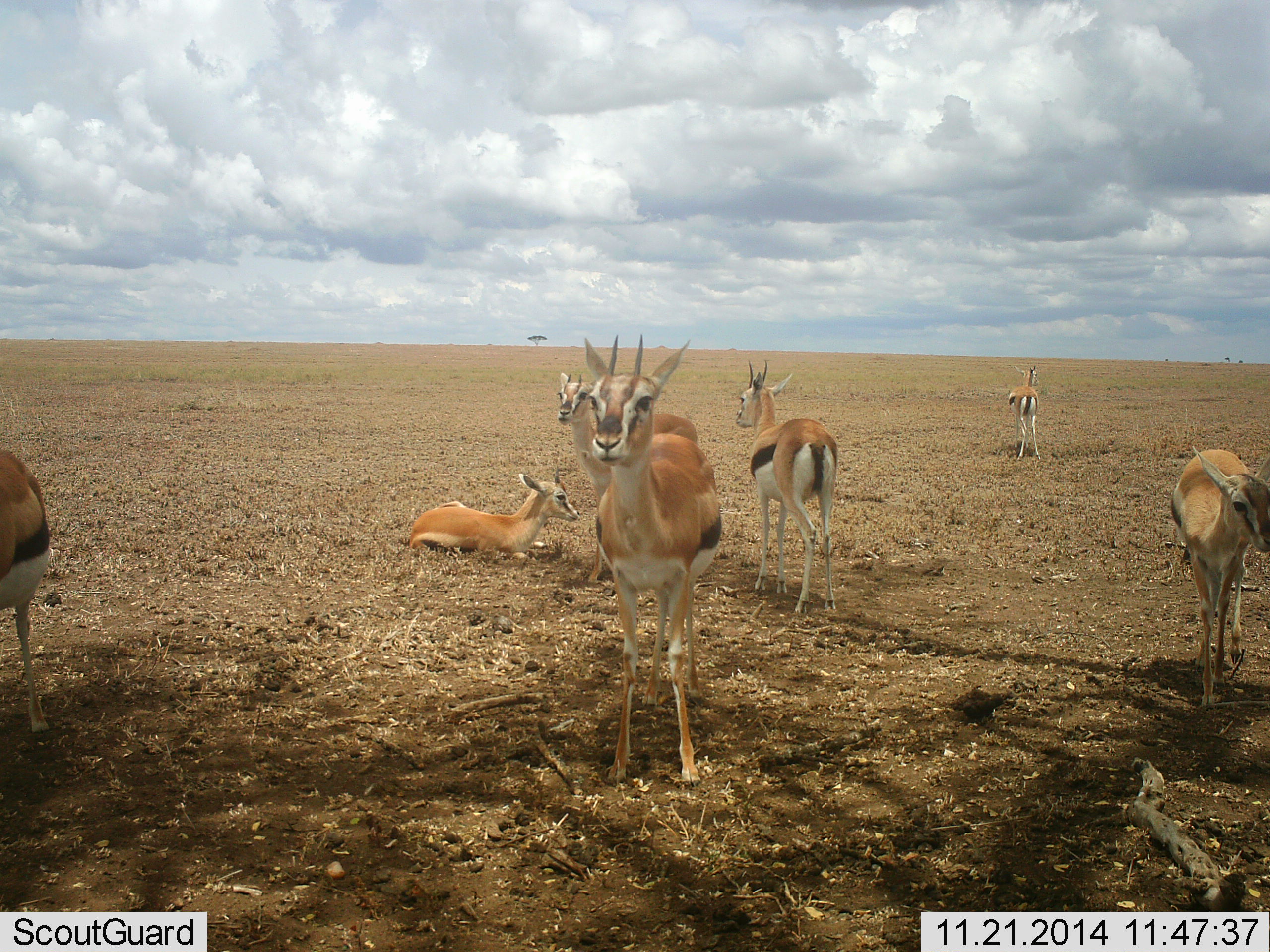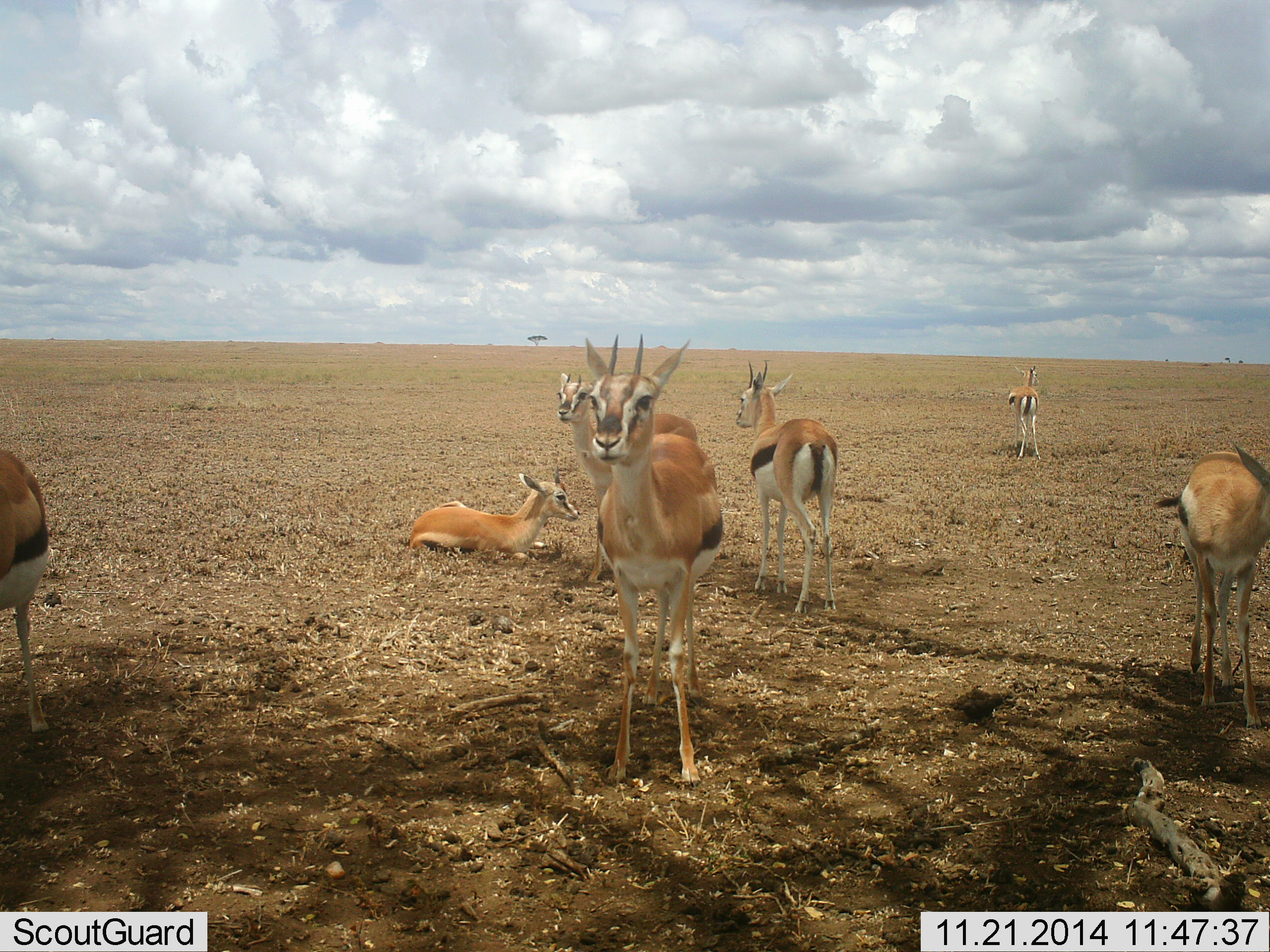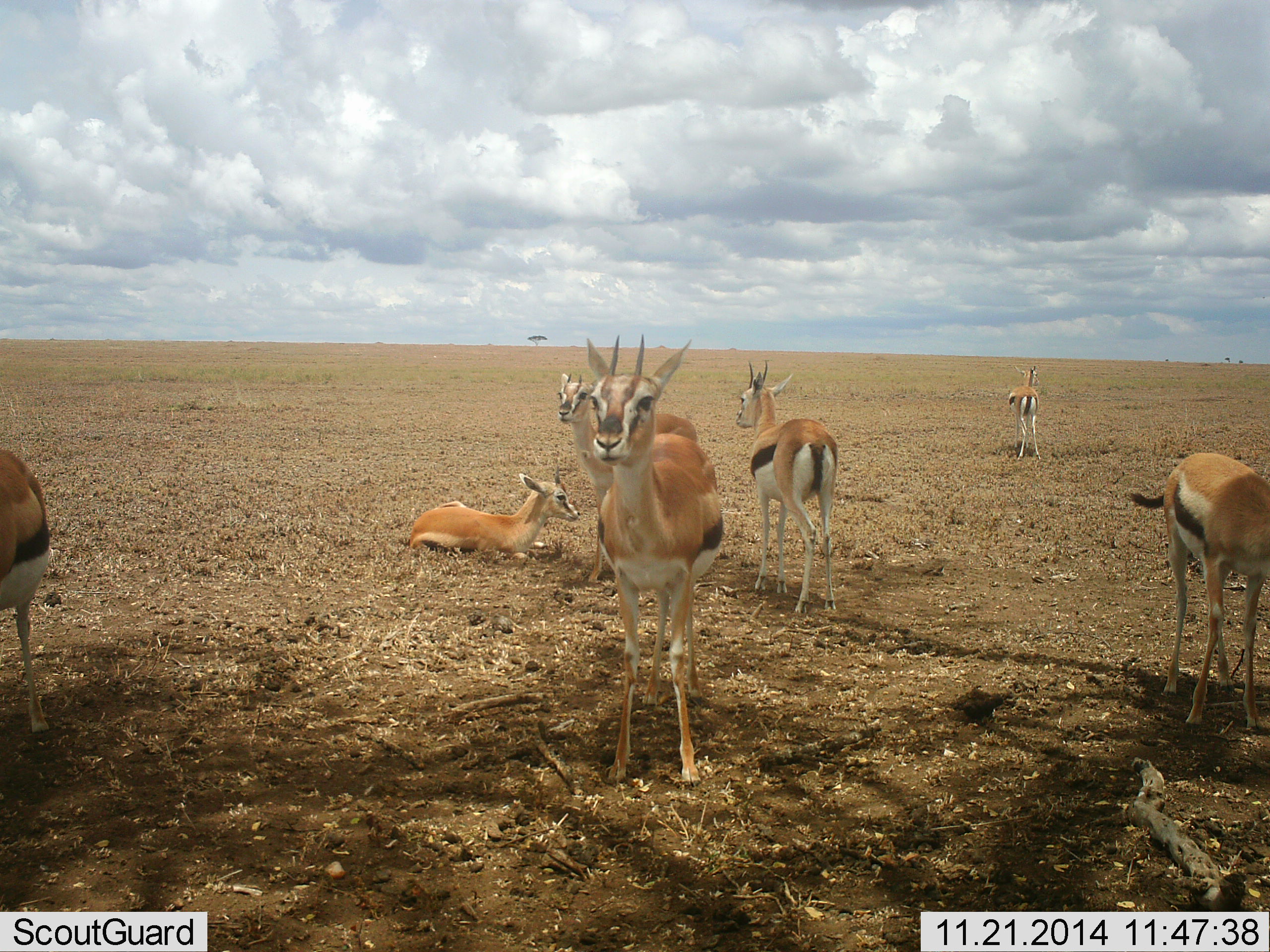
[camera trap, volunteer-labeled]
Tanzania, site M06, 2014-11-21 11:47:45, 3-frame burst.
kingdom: Animalia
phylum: Chordata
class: Mammalia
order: Artiodactyla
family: Bovidae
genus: Eudorcas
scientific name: Eudorcas thomsonii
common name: thomson's gazelle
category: gazellethomsons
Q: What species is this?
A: Gazellethomsons (thomson's gazelle) (Eudorcas thomsonii).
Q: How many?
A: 7.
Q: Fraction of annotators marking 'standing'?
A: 100%.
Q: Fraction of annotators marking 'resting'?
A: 90%.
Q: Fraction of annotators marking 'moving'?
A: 20%.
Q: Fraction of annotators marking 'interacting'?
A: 0%.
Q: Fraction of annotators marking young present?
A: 10%.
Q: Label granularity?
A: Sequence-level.